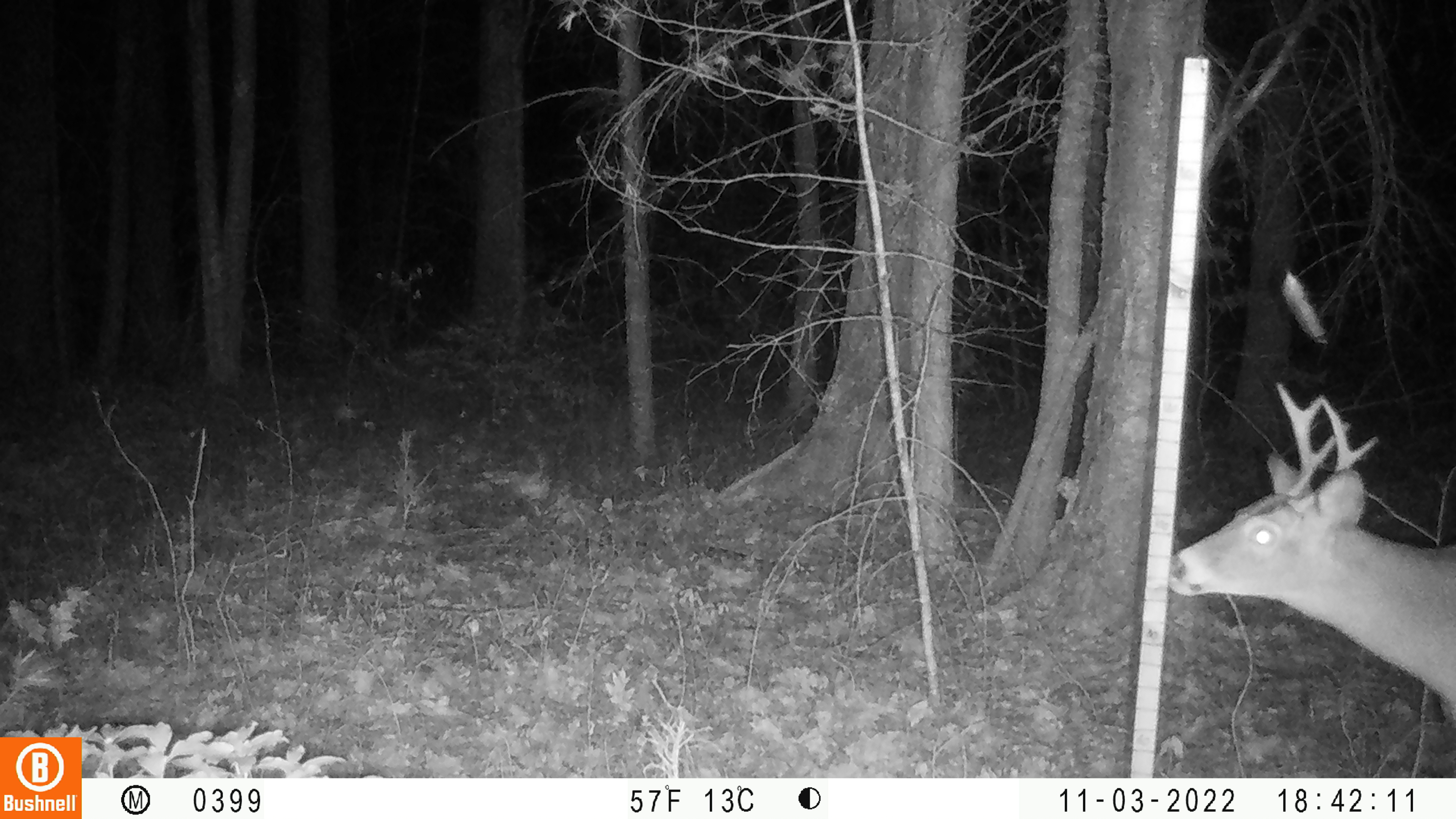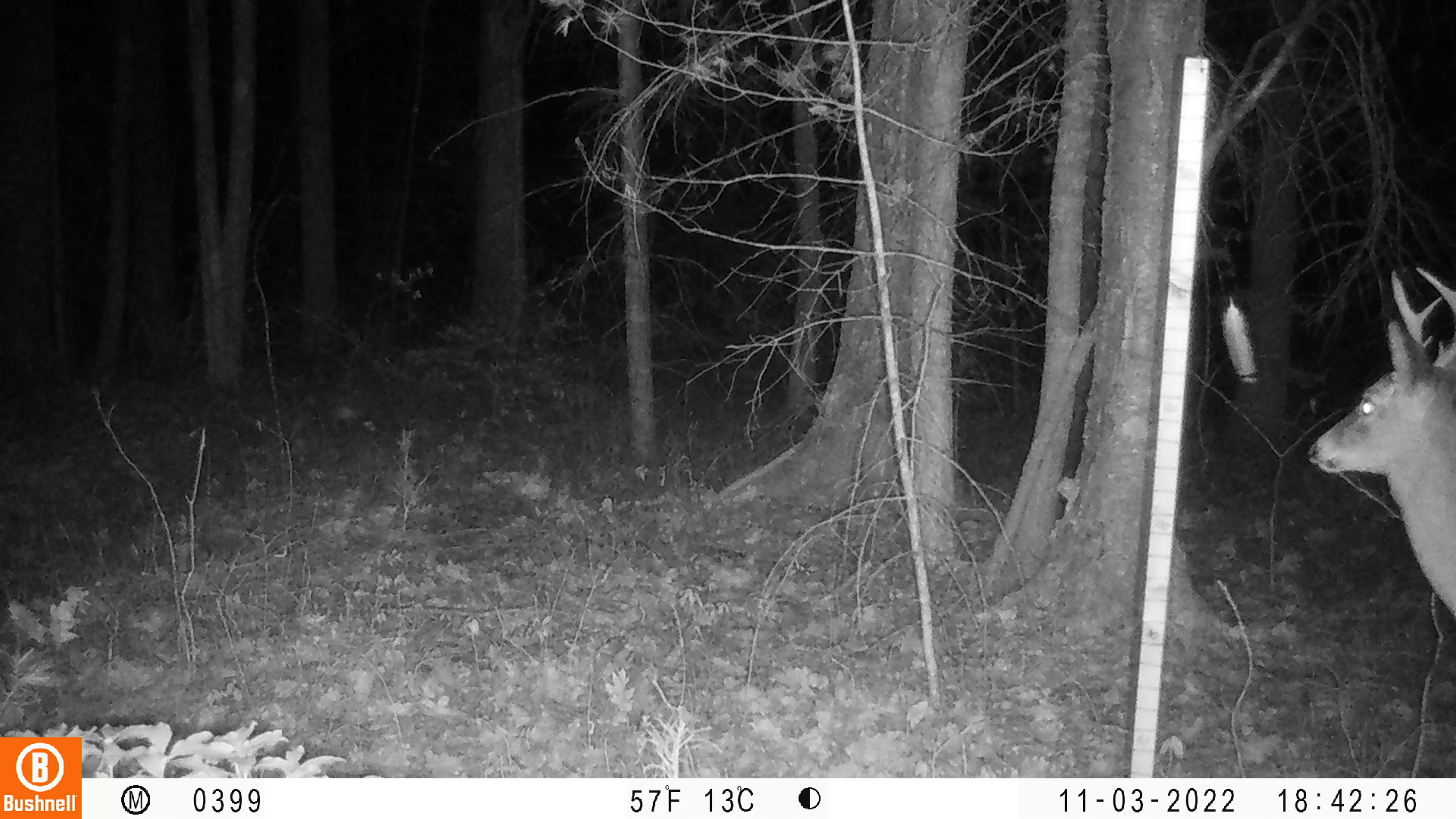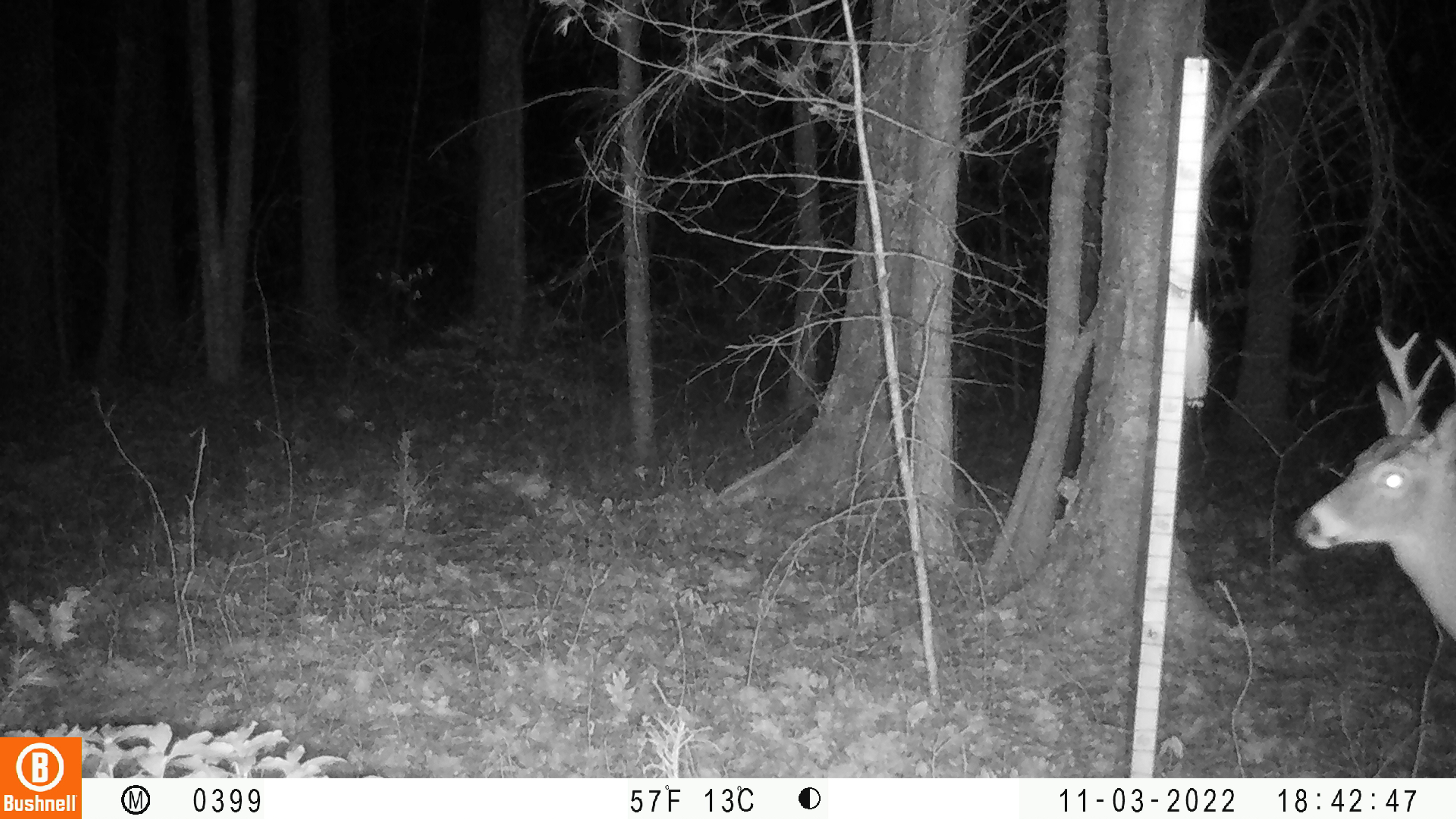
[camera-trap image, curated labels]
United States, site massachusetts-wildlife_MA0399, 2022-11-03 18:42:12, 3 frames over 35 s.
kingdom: Animalia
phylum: Chordata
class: Mammalia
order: Artiodactyla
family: Cervidae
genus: Odocoileus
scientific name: Odocoileus virginianus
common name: white-tailed deer